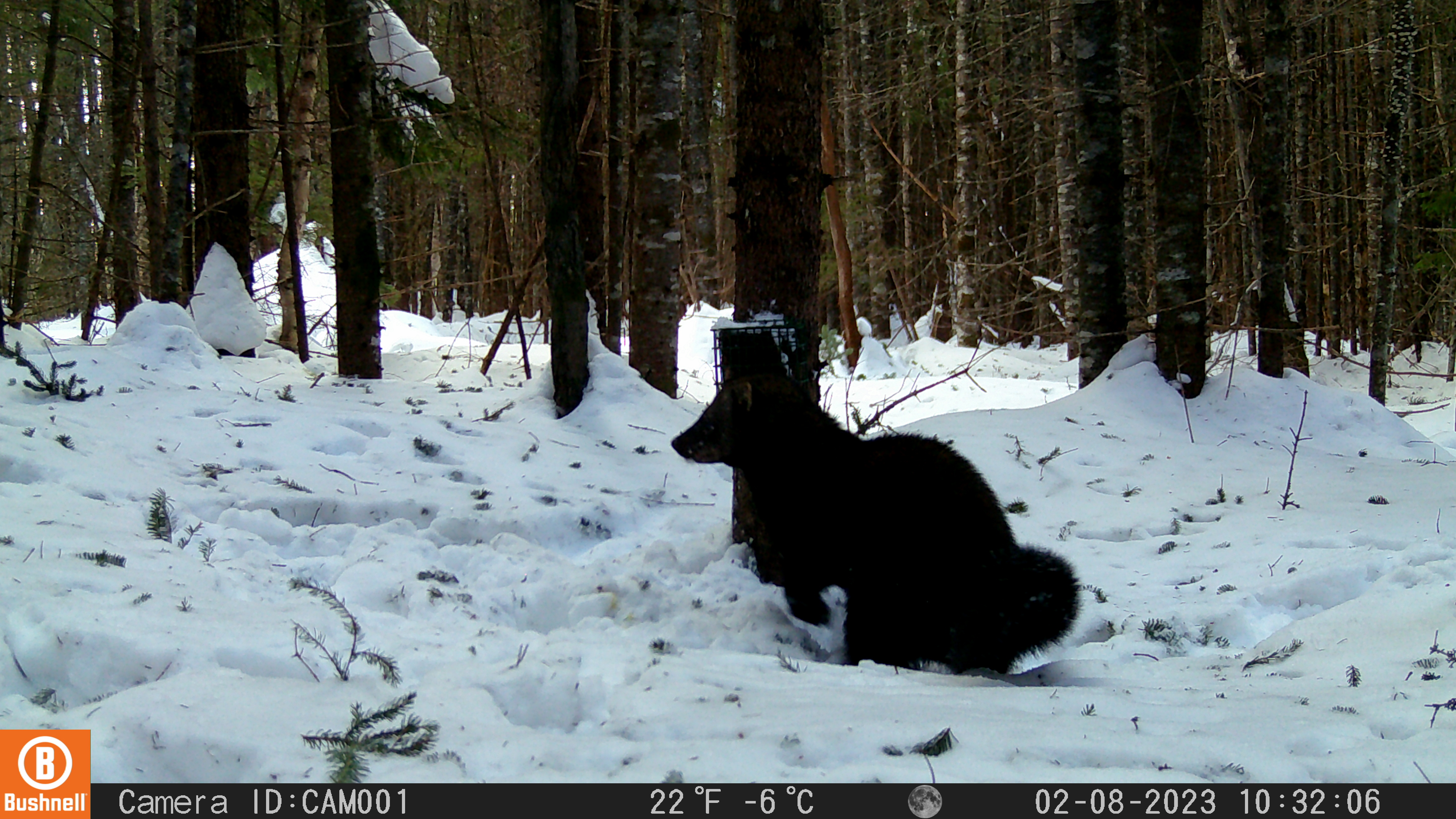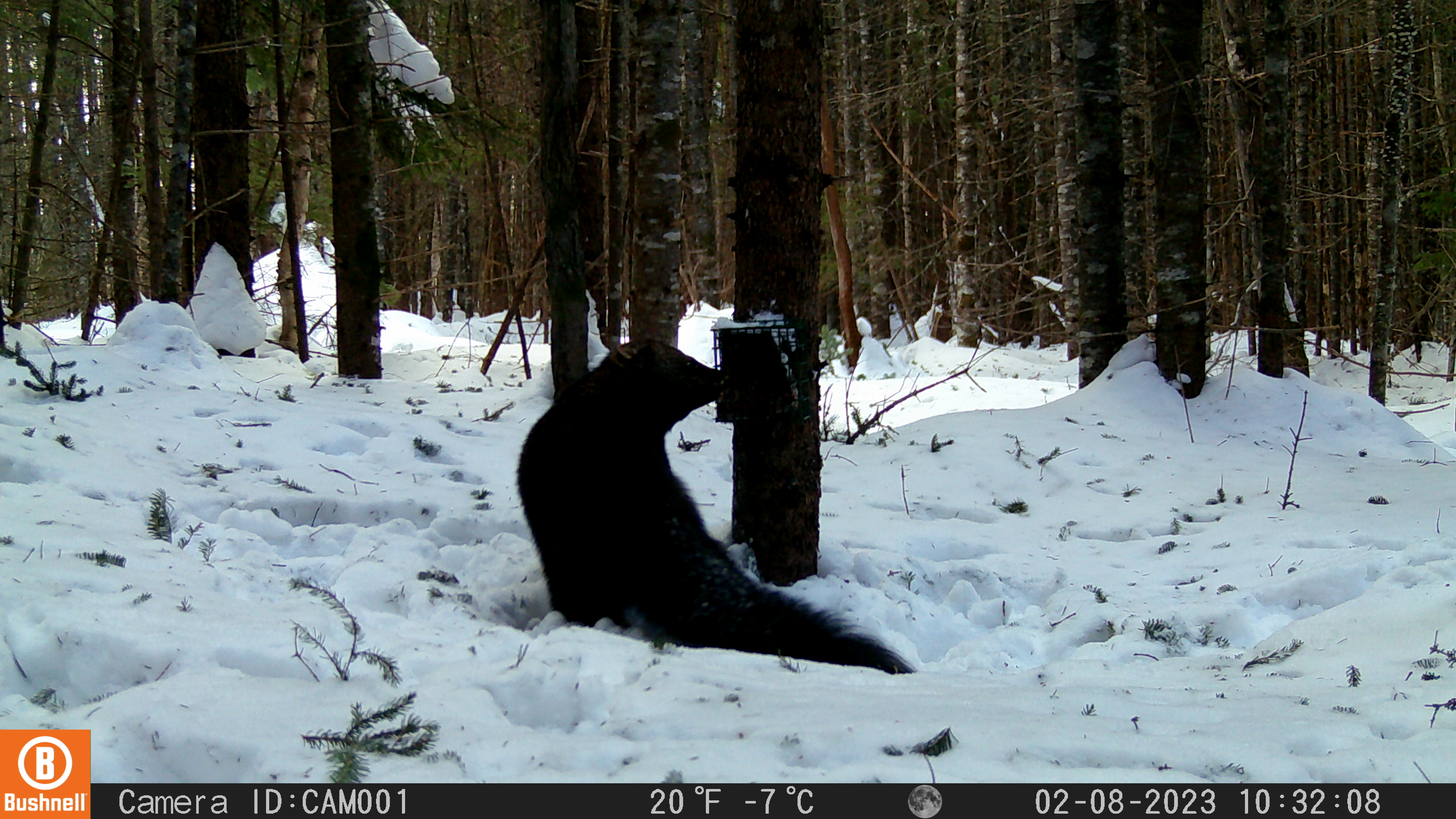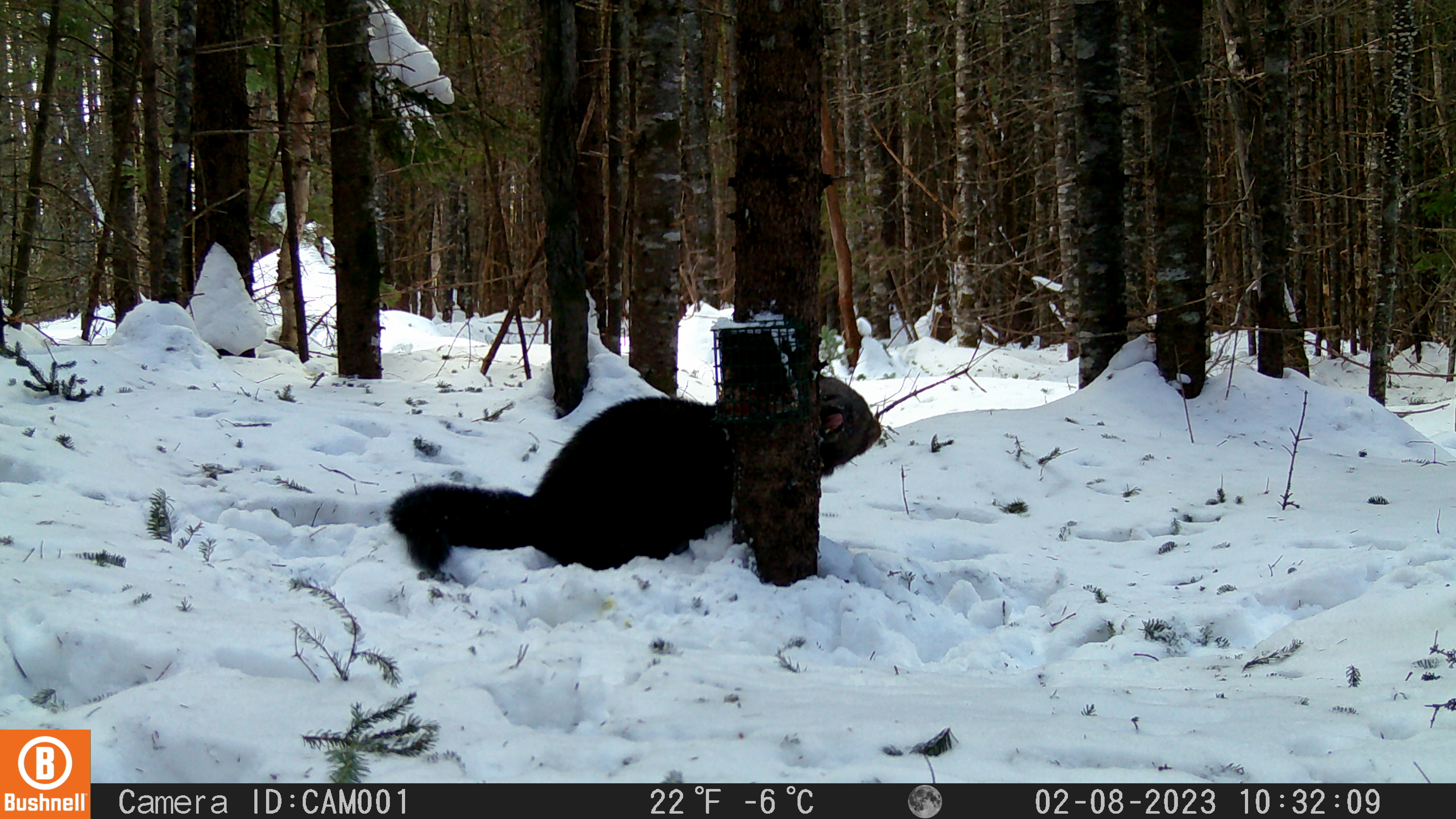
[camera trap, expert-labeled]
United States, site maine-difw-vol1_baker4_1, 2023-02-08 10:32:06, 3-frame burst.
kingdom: Animalia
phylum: Chordata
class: Mammalia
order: Carnivora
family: Mustelidae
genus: Pekania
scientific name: Pekania pennanti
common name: fisher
Fisher (Pekania pennanti).